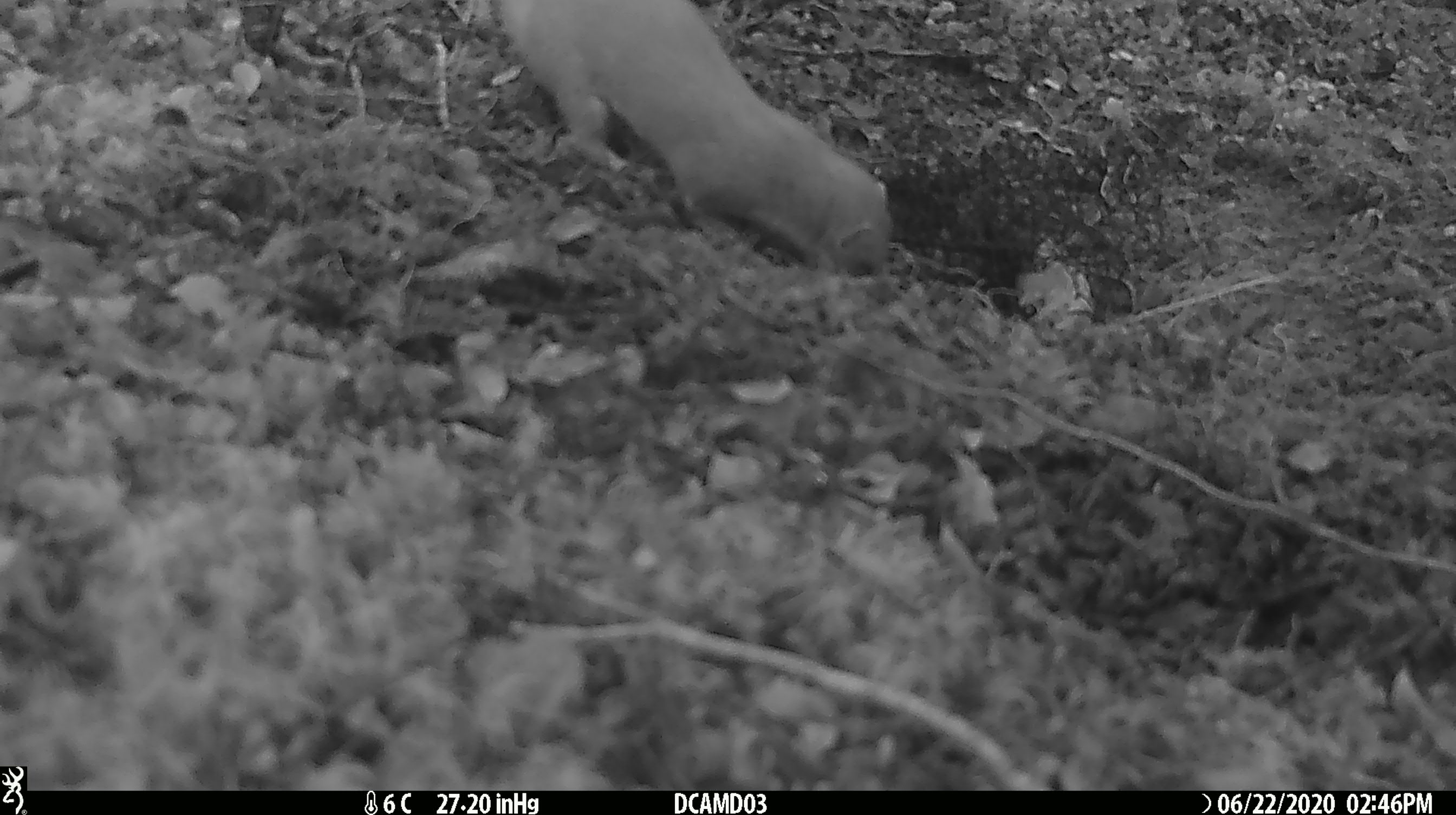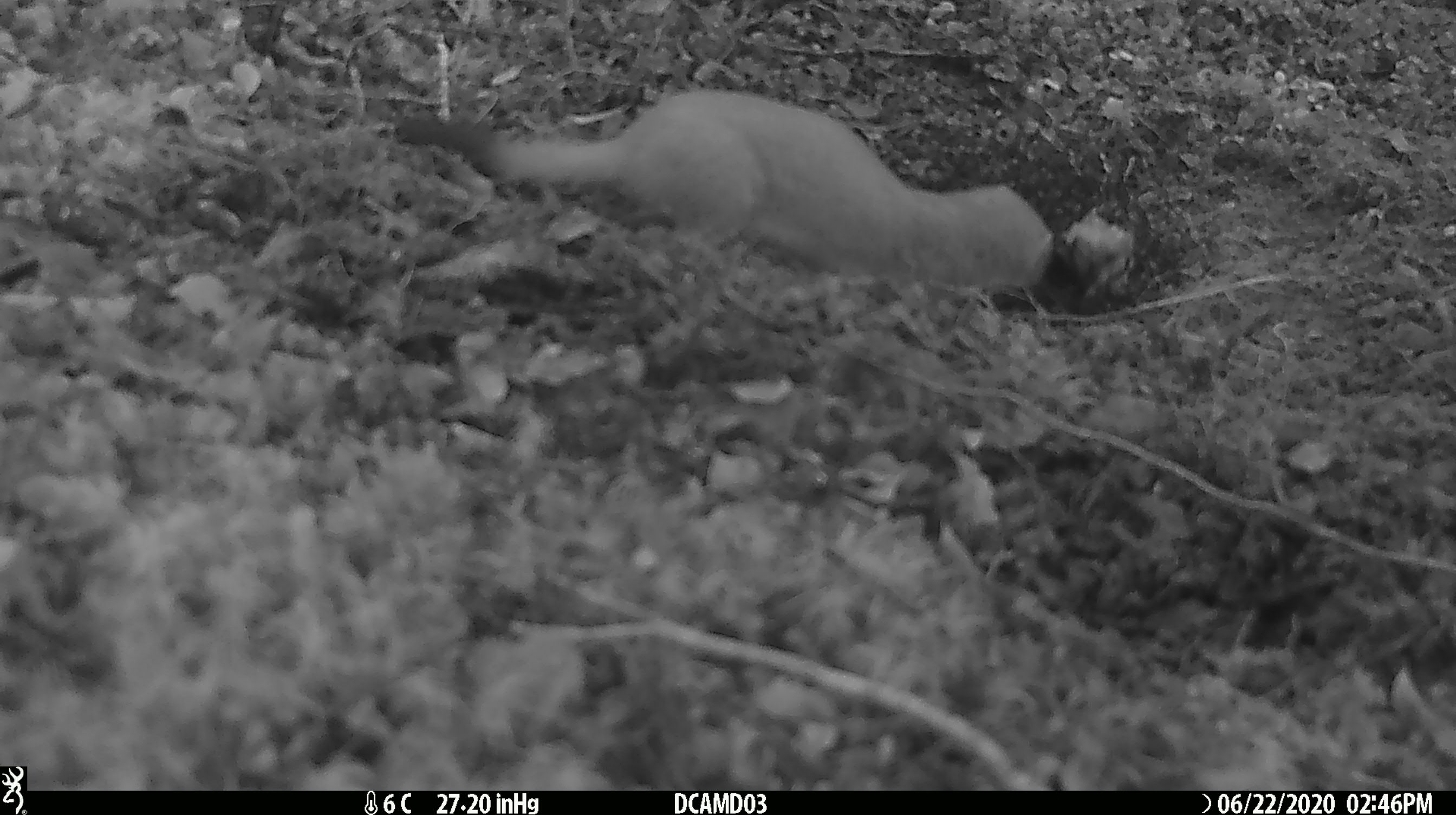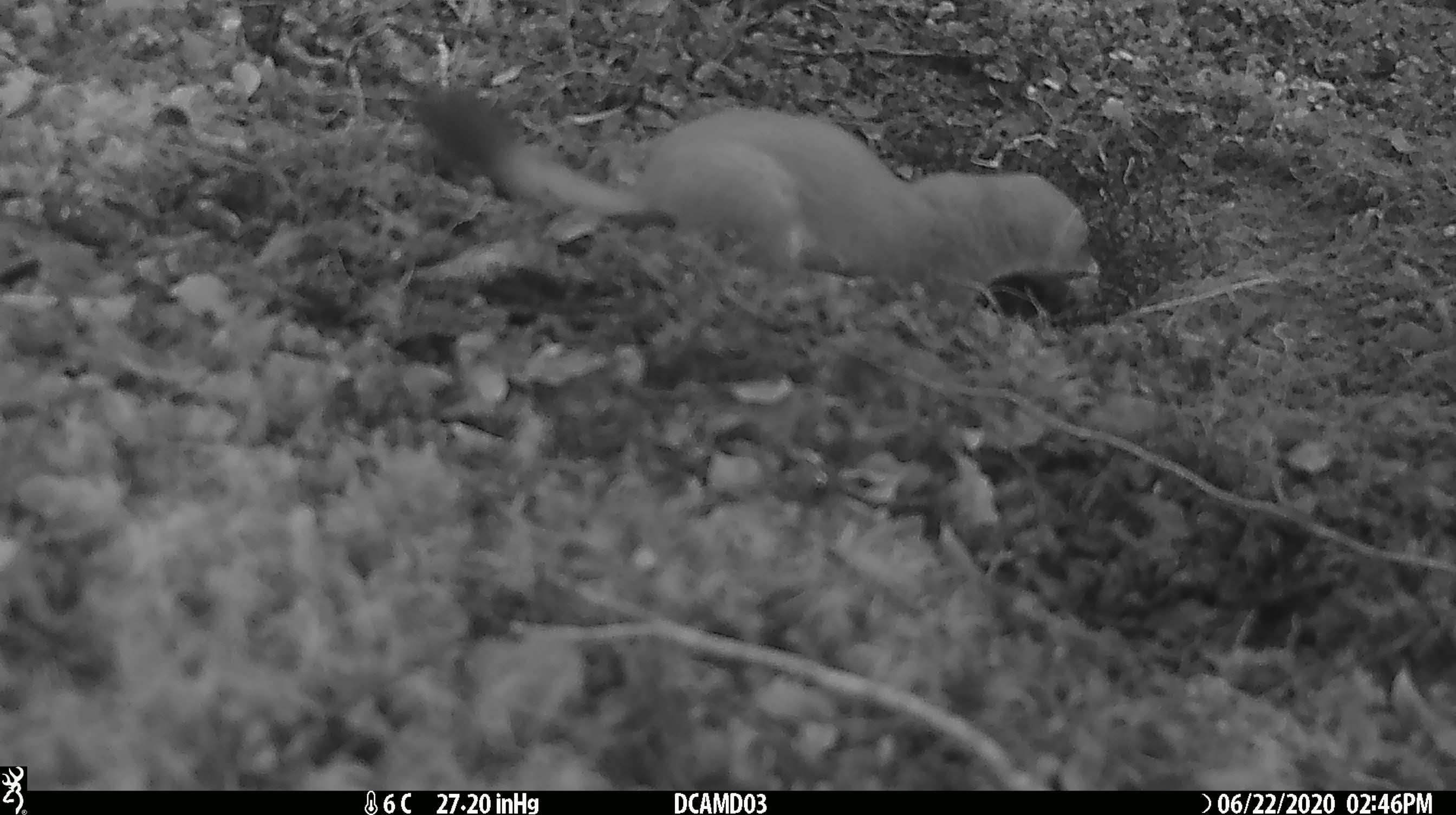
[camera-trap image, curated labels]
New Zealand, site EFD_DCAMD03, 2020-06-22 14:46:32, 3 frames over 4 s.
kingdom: Animalia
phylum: Chordata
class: Mammalia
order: Carnivora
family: Mustelidae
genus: Mustela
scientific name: Mustela erminea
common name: stoat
Stoat (Mustela erminea).